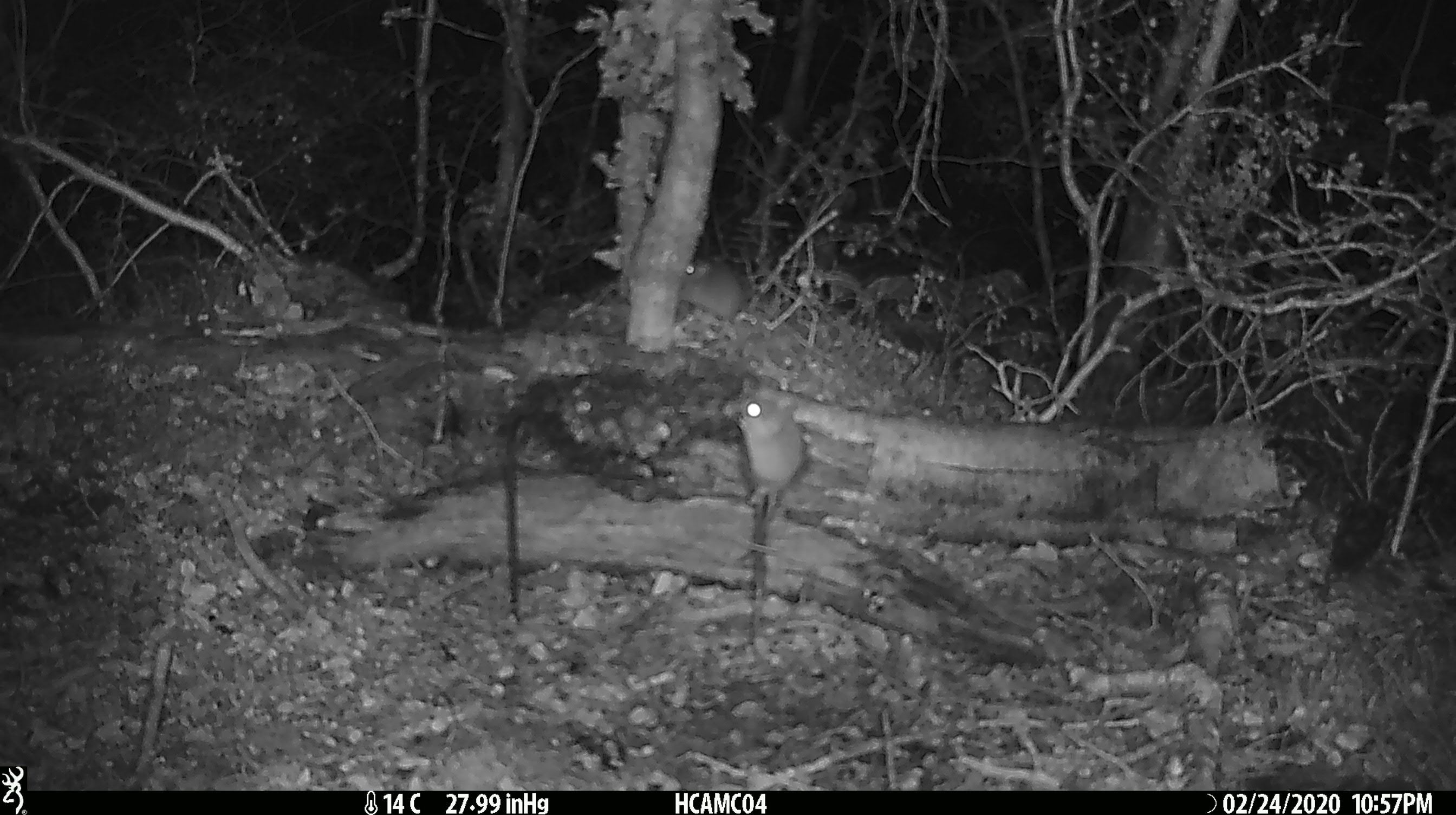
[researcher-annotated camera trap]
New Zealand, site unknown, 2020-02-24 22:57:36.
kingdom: Animalia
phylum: Chordata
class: Mammalia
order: Rodentia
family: Muridae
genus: Mus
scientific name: Mus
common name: mouse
Mouse (Mus).